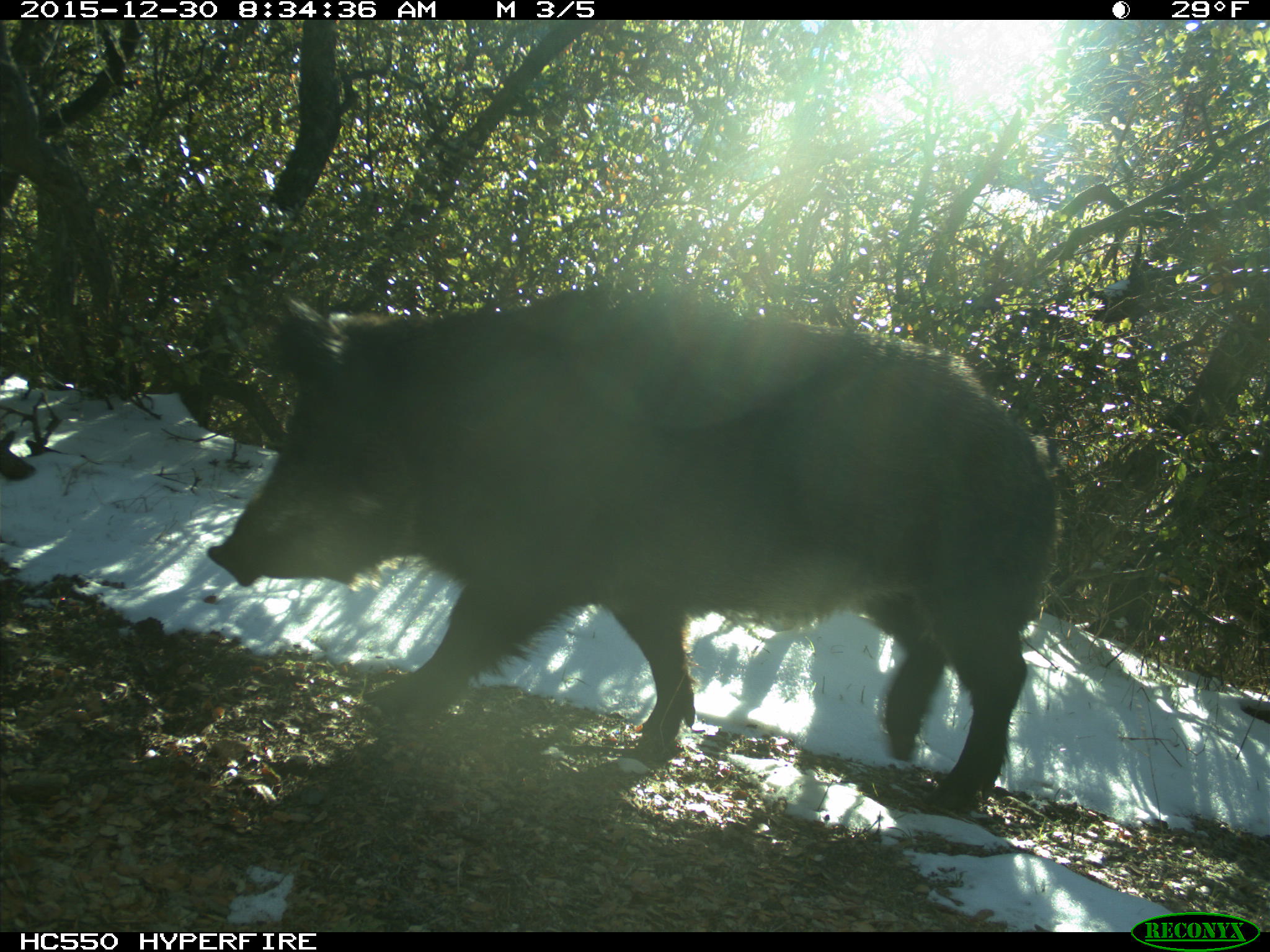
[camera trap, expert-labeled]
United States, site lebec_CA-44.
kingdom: Animalia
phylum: Chordata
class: Mammalia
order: Artiodactyla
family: Suidae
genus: Sus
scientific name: Sus scrofa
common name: wild boar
Sus scrofa (wild boar).